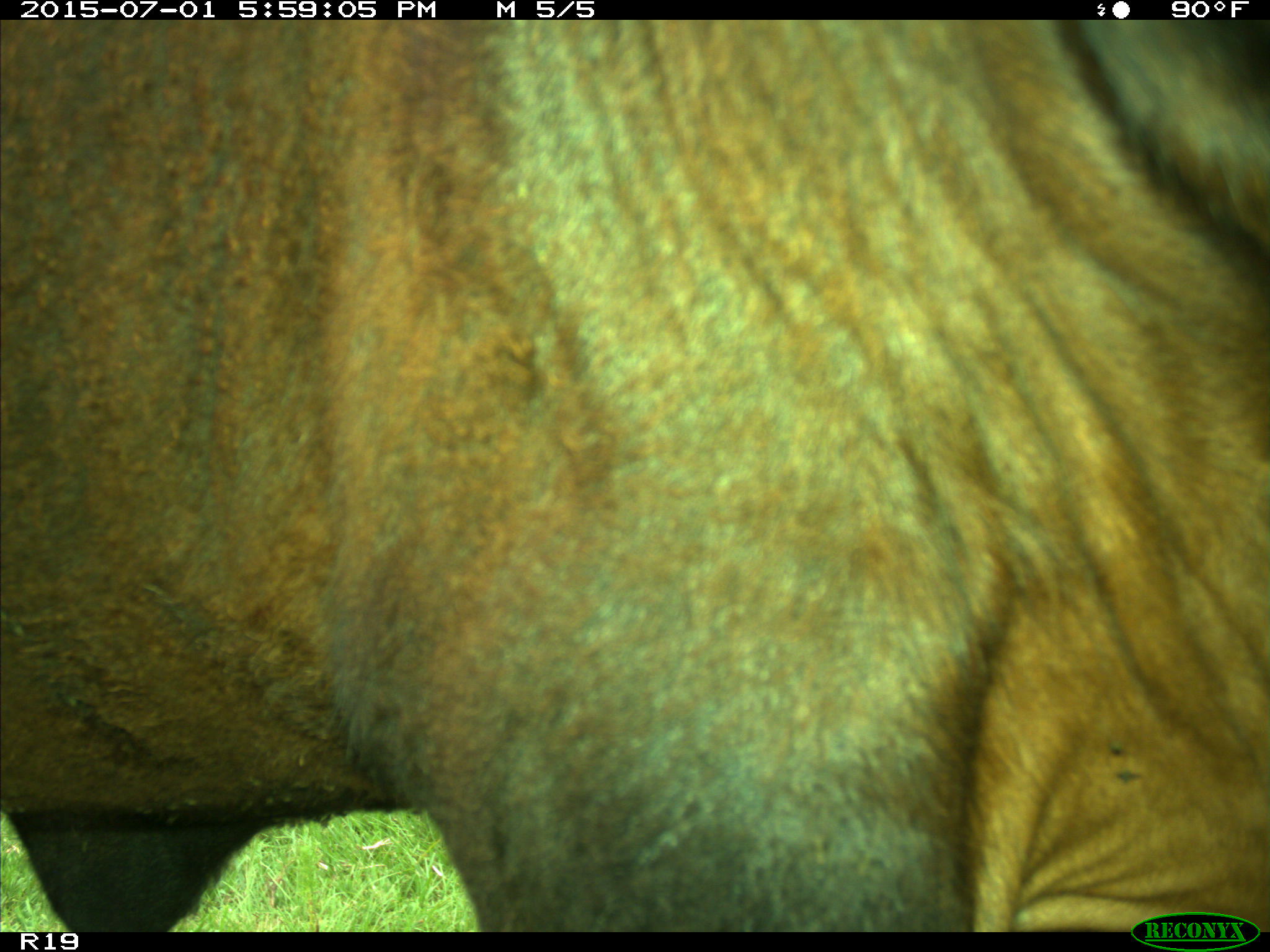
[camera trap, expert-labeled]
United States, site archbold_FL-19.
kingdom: Animalia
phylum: Chordata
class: Mammalia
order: Artiodactyla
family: Bovidae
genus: Bos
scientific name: Bos taurus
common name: domestic cow